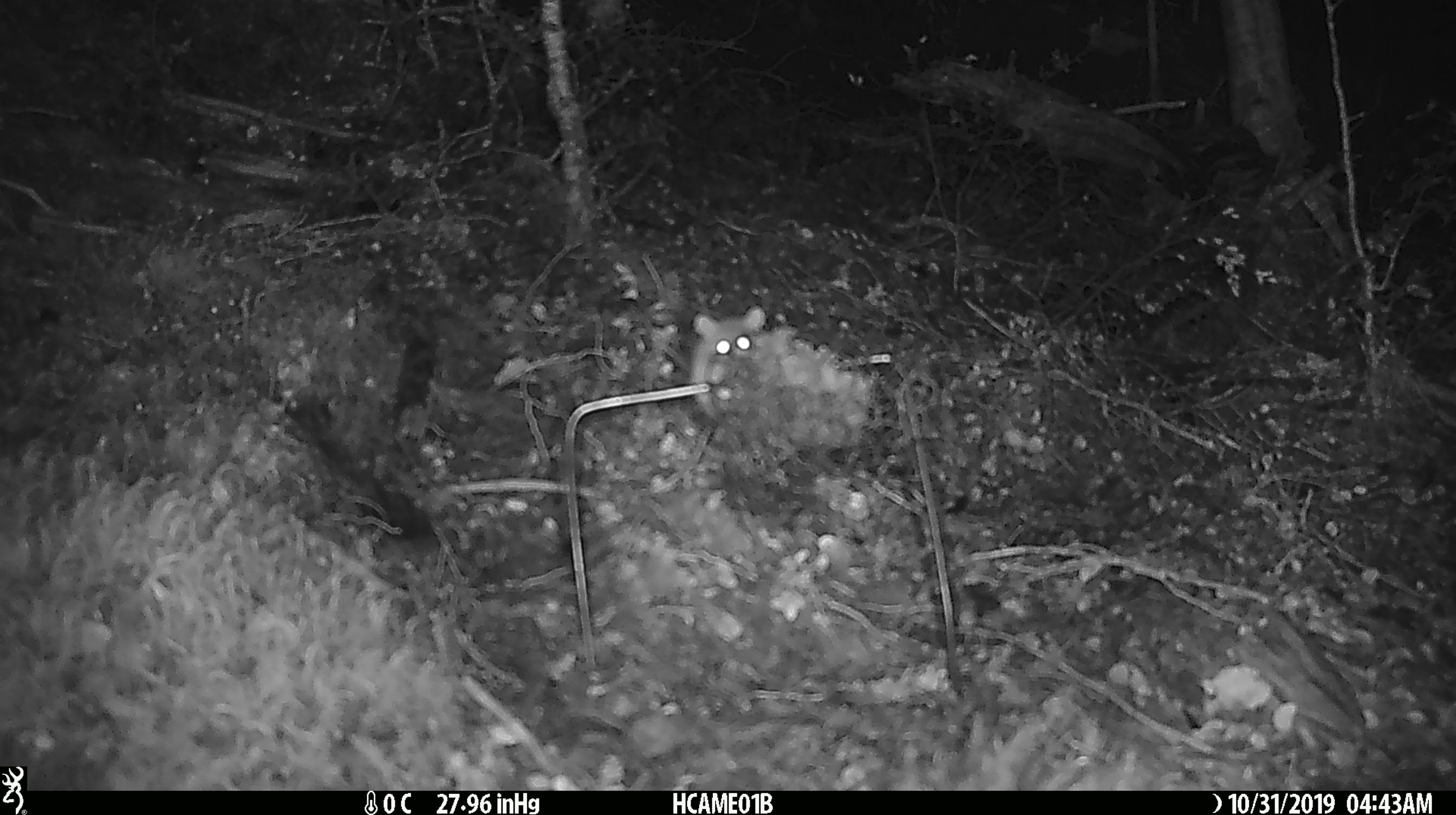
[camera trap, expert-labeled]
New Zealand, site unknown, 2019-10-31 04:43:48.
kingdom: Animalia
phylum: Chordata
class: Mammalia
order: Rodentia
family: Muridae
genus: Mus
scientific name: Mus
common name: mouse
Mouse (Mus).